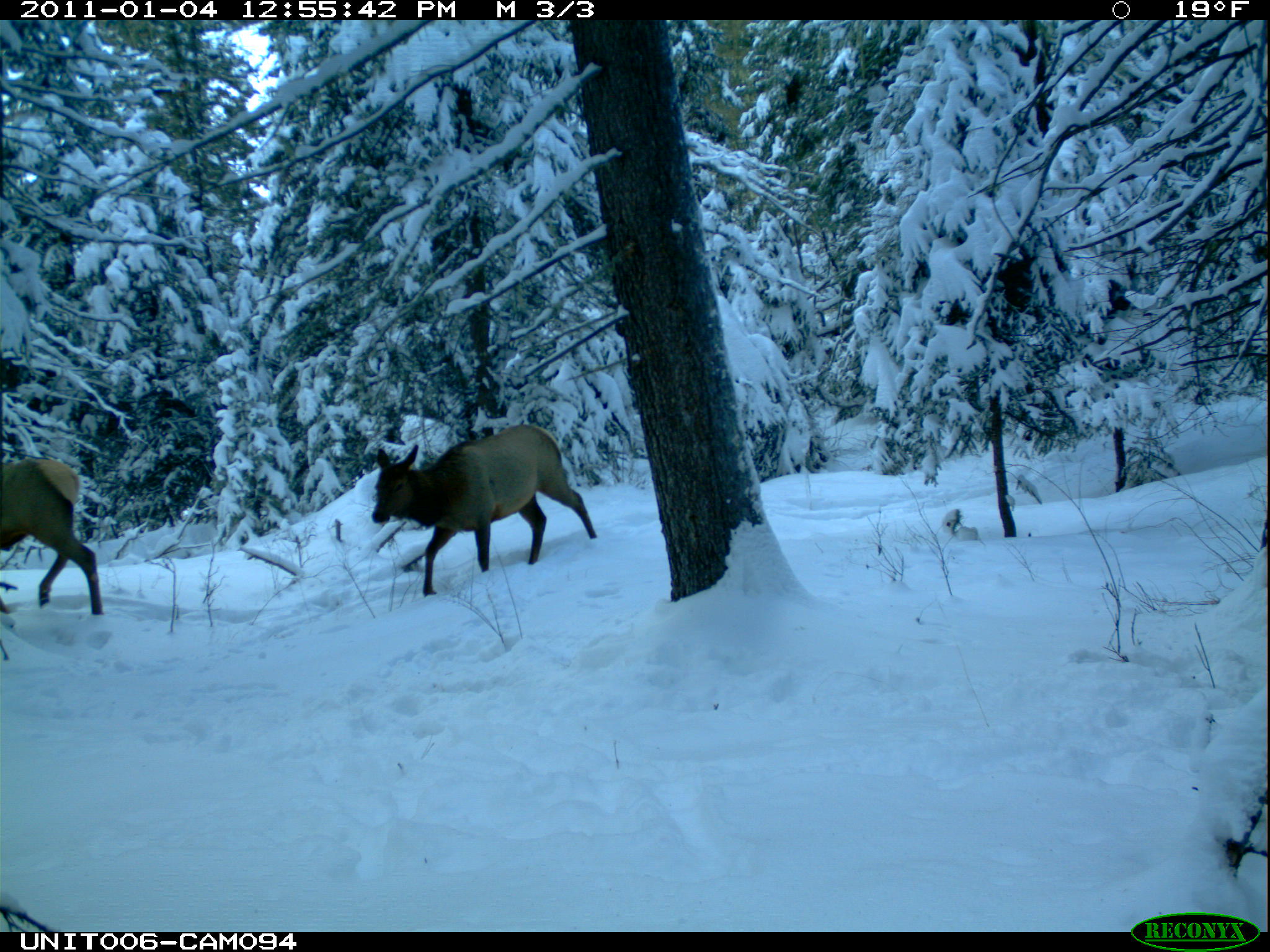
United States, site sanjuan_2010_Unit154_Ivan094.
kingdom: Animalia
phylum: Chordata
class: Mammalia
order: Artiodactyla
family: Cervidae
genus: Cervus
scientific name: Cervus elaphus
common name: red deer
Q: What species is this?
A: Cervus elaphus (red deer).